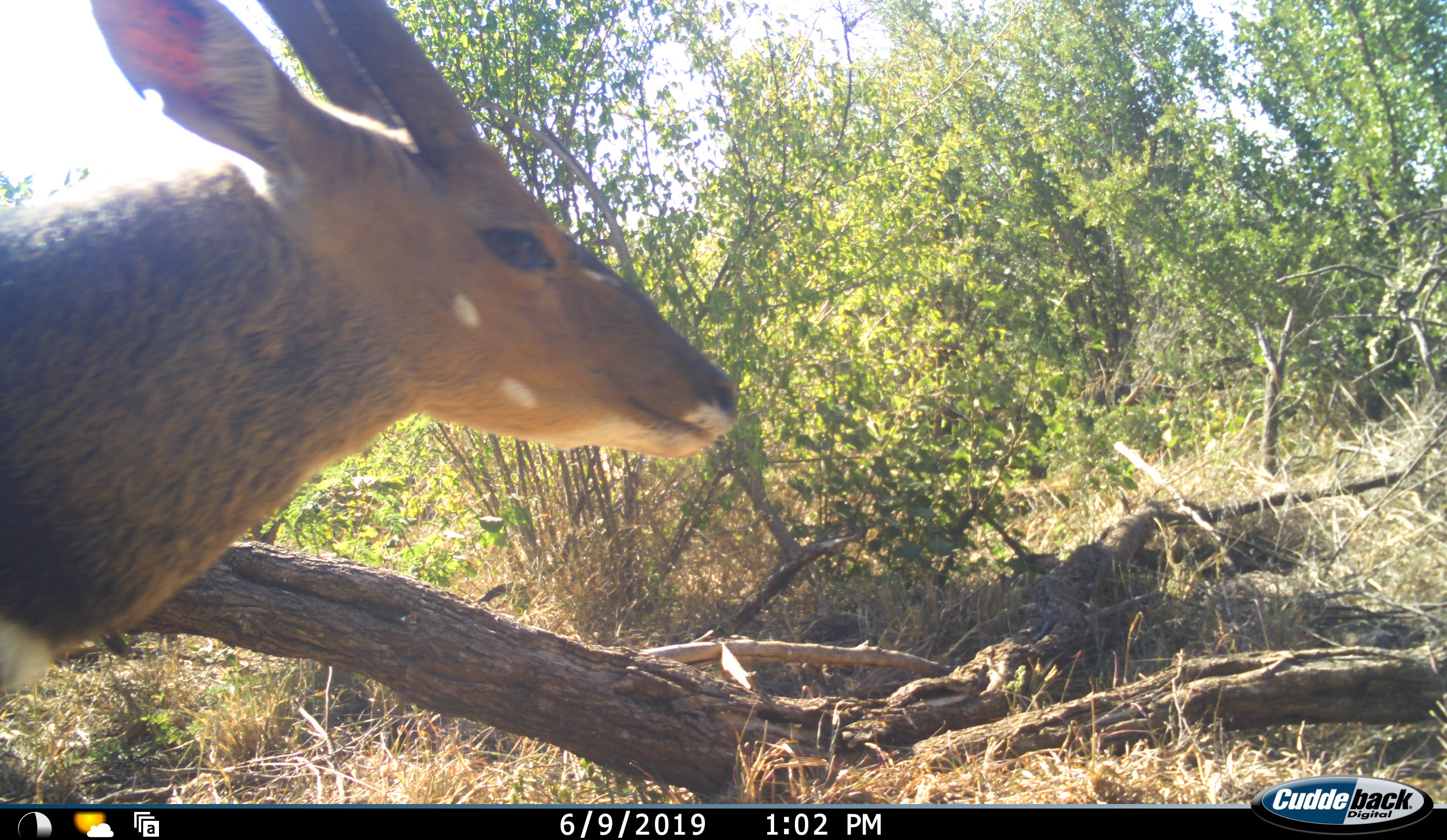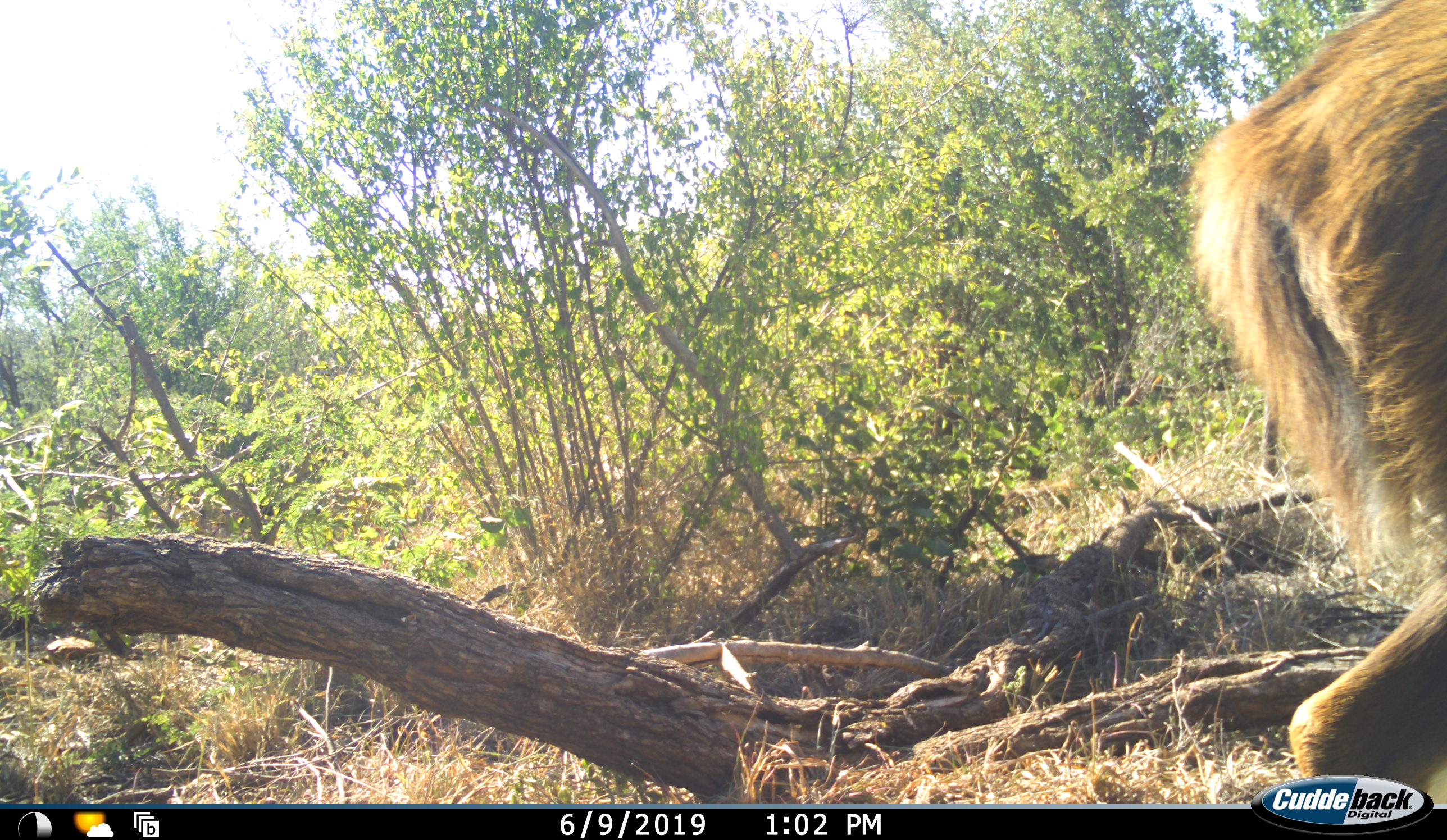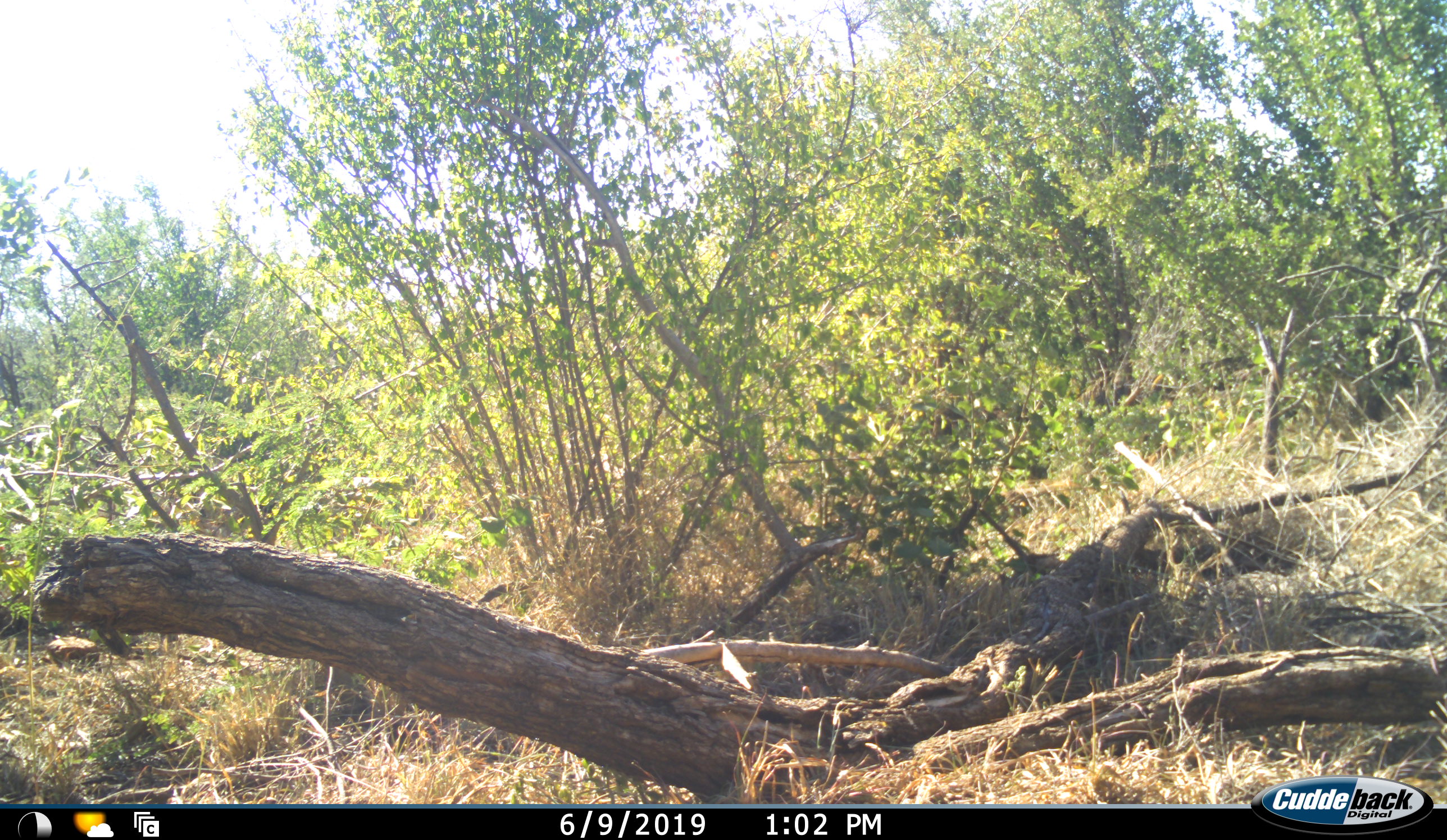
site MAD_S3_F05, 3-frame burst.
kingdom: Animalia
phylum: Chordata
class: Mammalia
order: Artiodactyla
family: Bovidae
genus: Tragelaphus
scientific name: Tragelaphus scriptus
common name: bushbuck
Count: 1.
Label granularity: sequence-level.